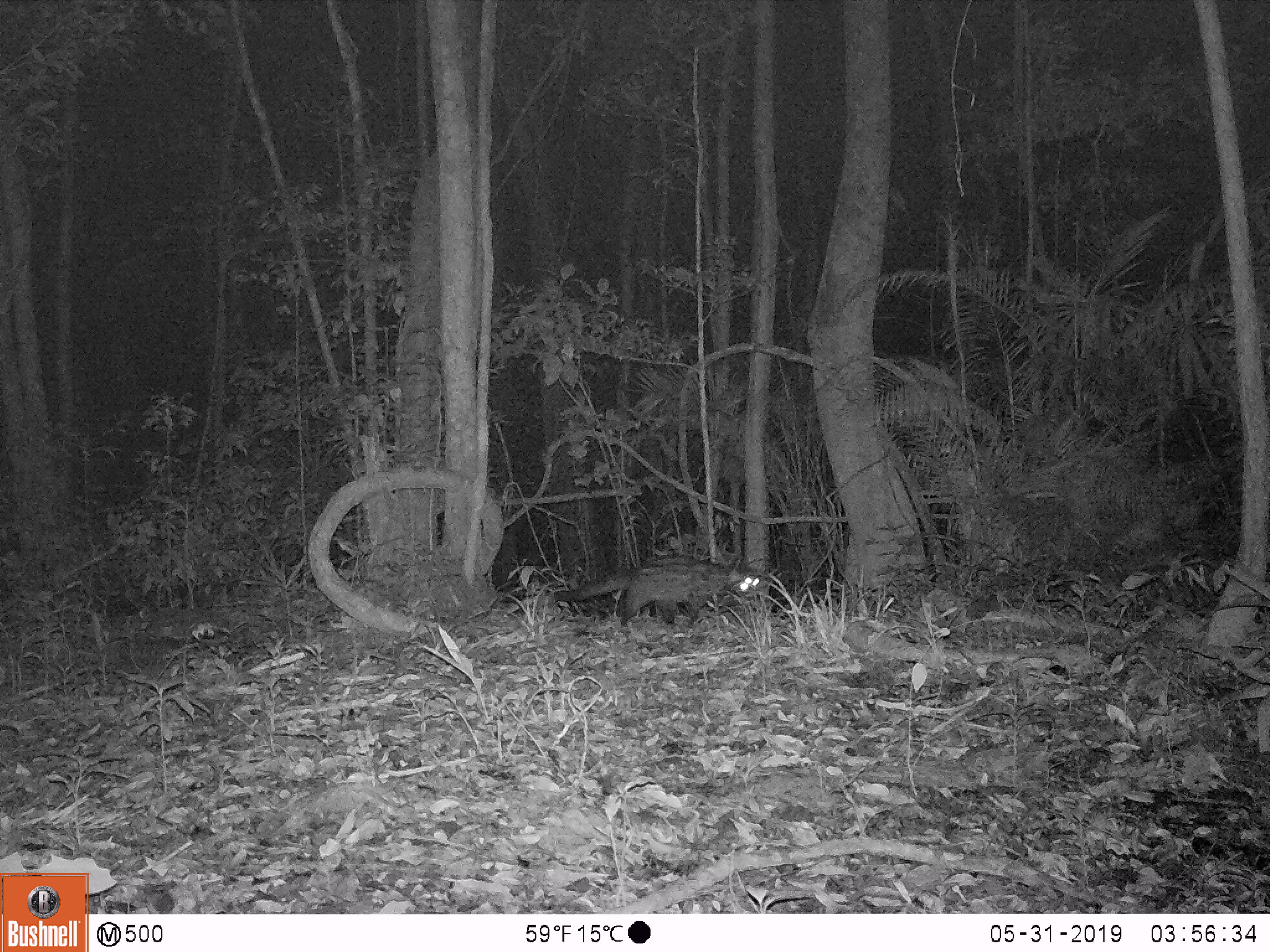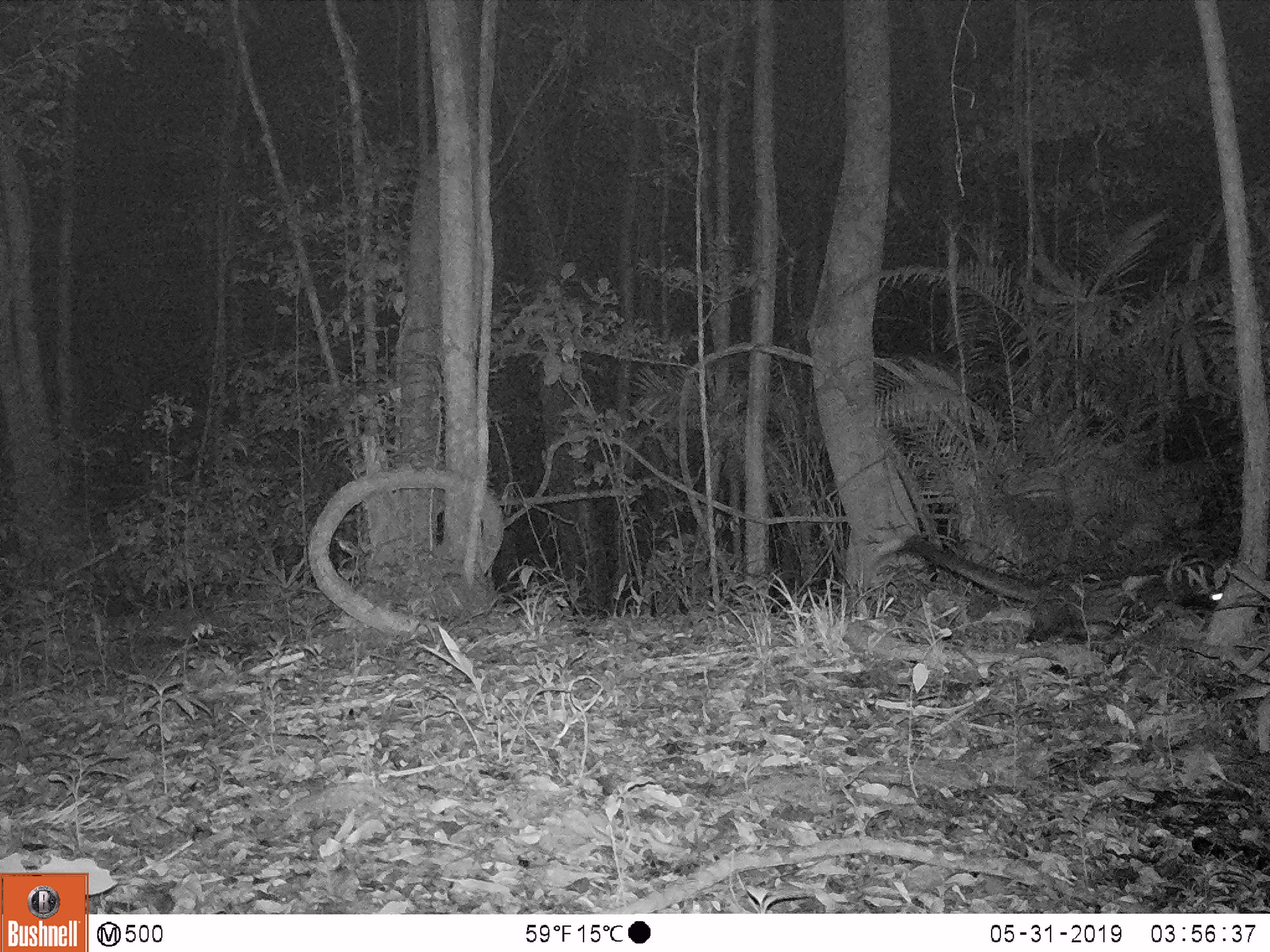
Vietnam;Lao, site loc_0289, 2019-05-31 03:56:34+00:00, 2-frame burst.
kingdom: Animalia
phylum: Chordata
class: Mammalia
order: Carnivora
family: Viverridae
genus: Paradoxurus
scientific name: Paradoxurus hermaphroditus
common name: common palm civet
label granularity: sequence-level